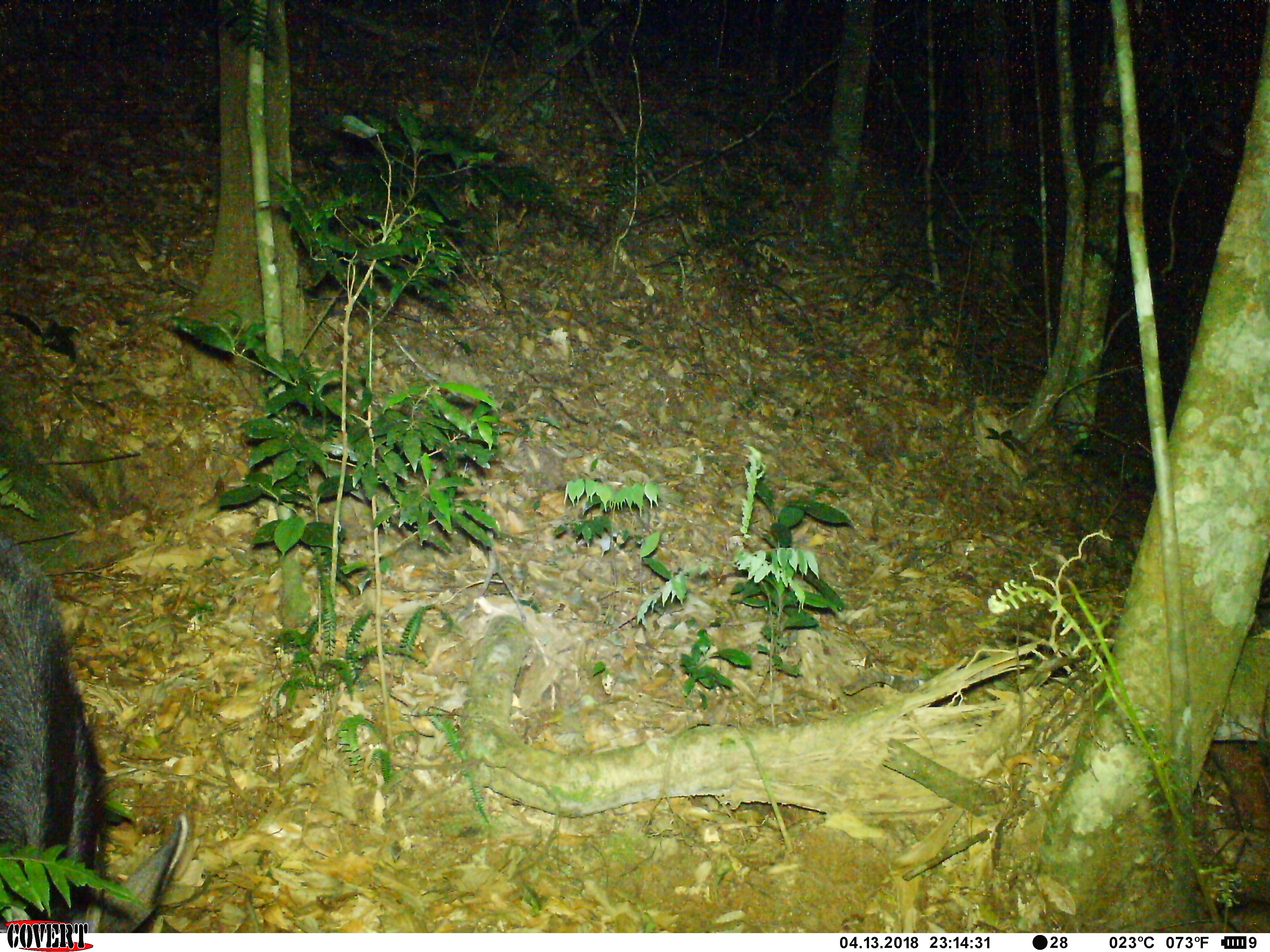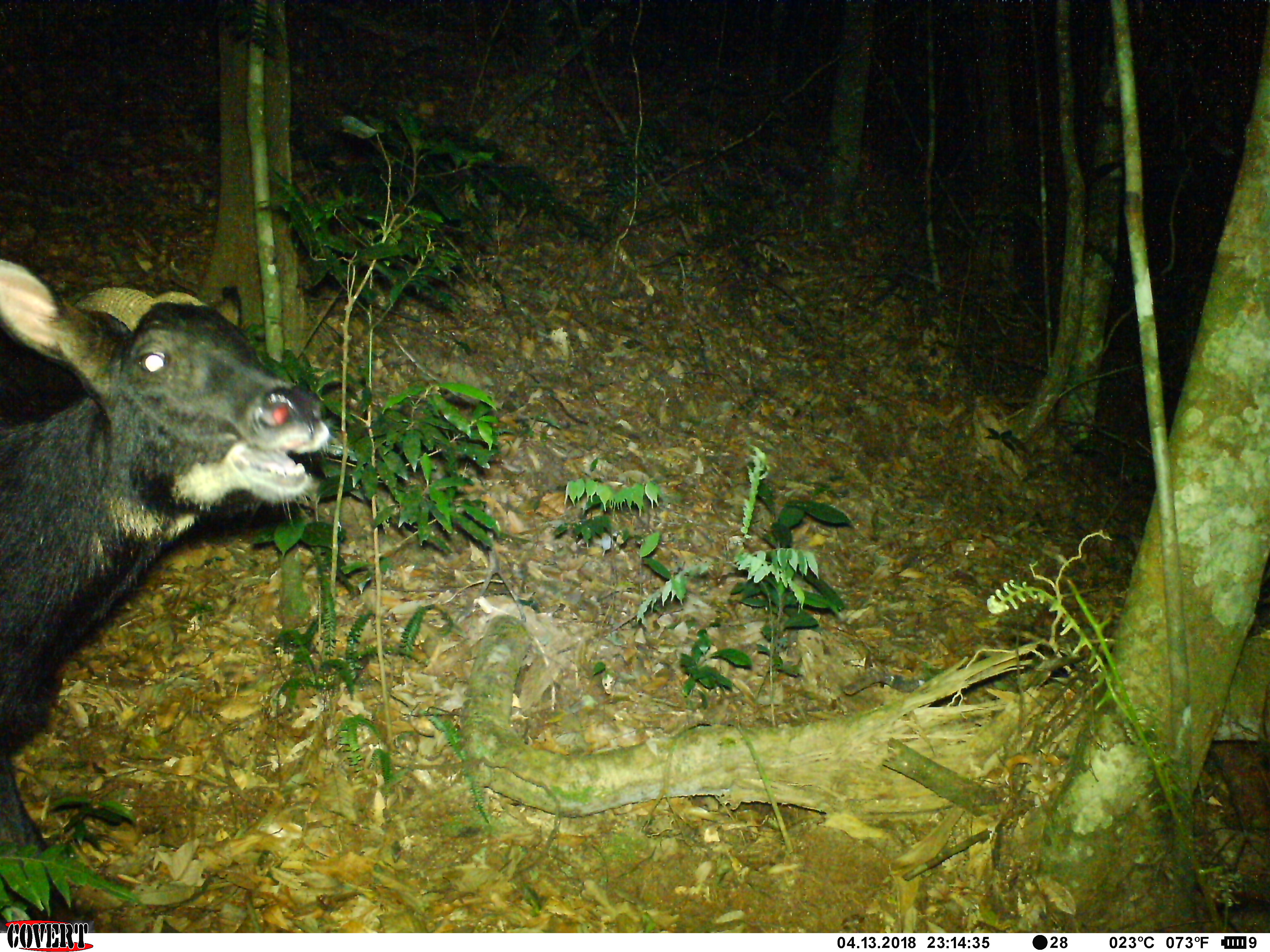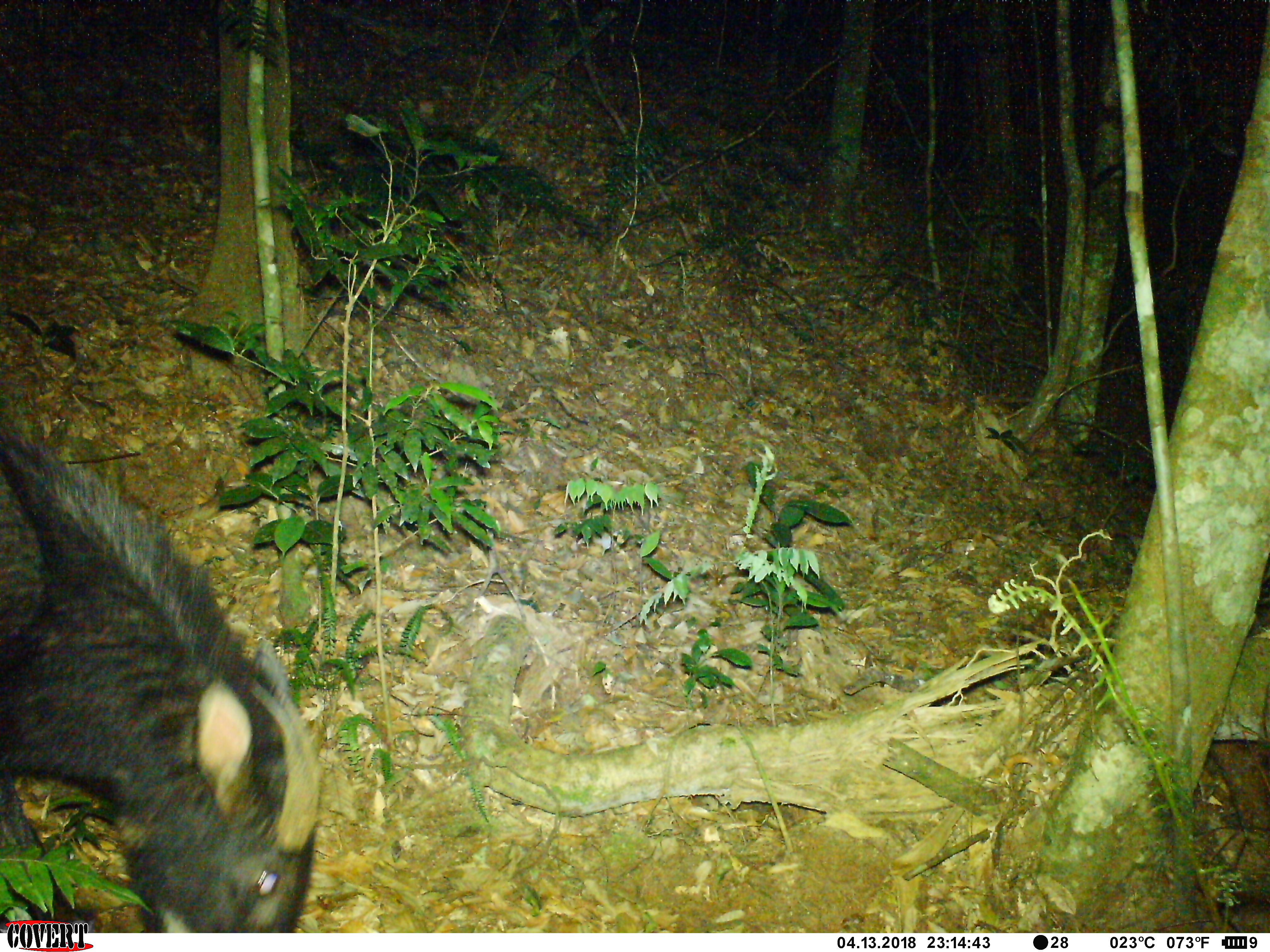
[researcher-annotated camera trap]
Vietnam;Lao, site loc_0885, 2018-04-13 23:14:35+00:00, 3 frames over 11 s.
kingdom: Animalia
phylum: Chordata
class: Mammalia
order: Artiodactyla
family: Bovidae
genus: Capricornis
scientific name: Capricornis sumatraensis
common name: chinese serow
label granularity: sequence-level